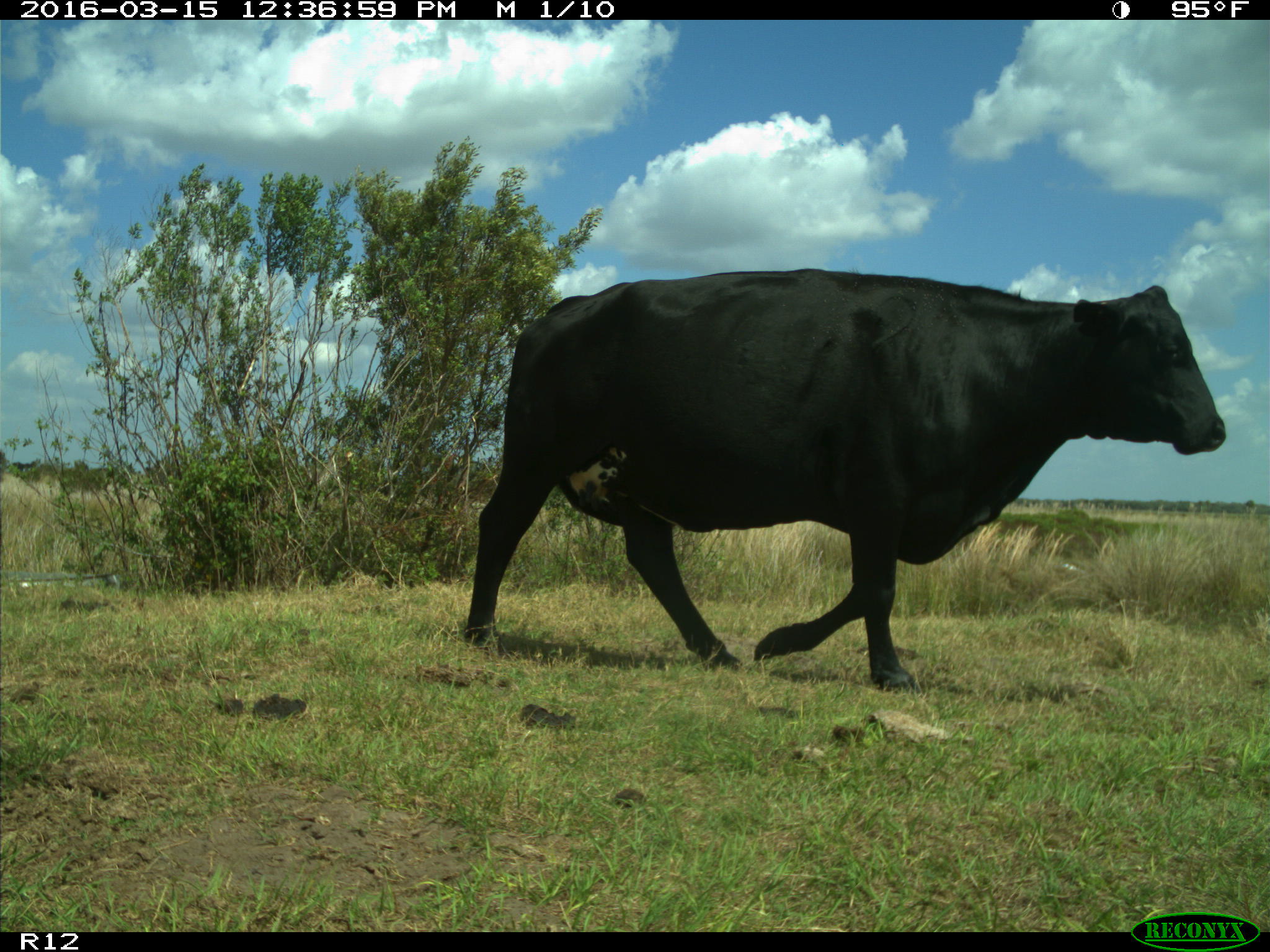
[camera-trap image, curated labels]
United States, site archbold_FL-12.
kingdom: Animalia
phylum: Chordata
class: Mammalia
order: Artiodactyla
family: Bovidae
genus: Bos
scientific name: Bos taurus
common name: domestic cow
Bos taurus (domestic cow).